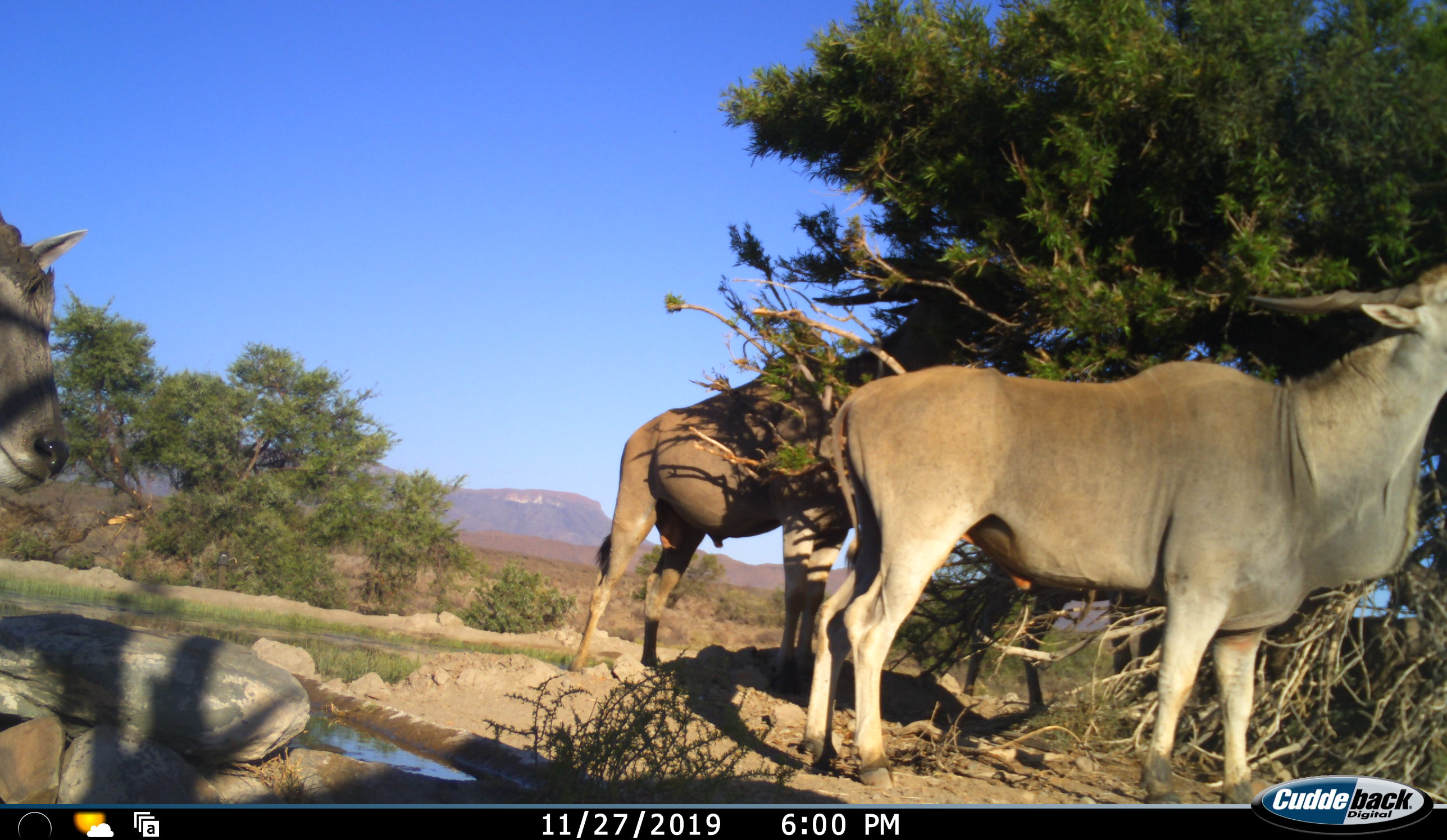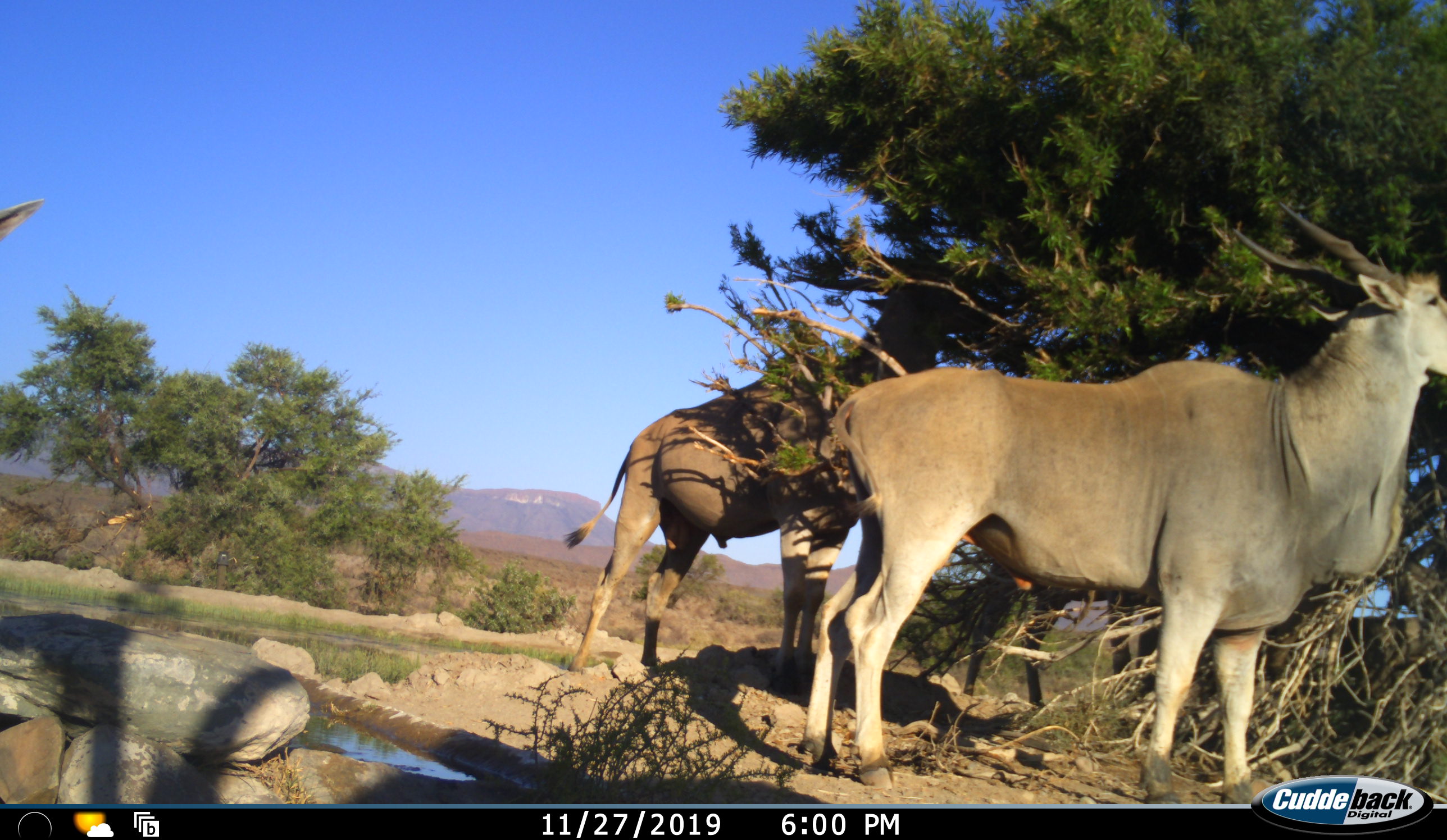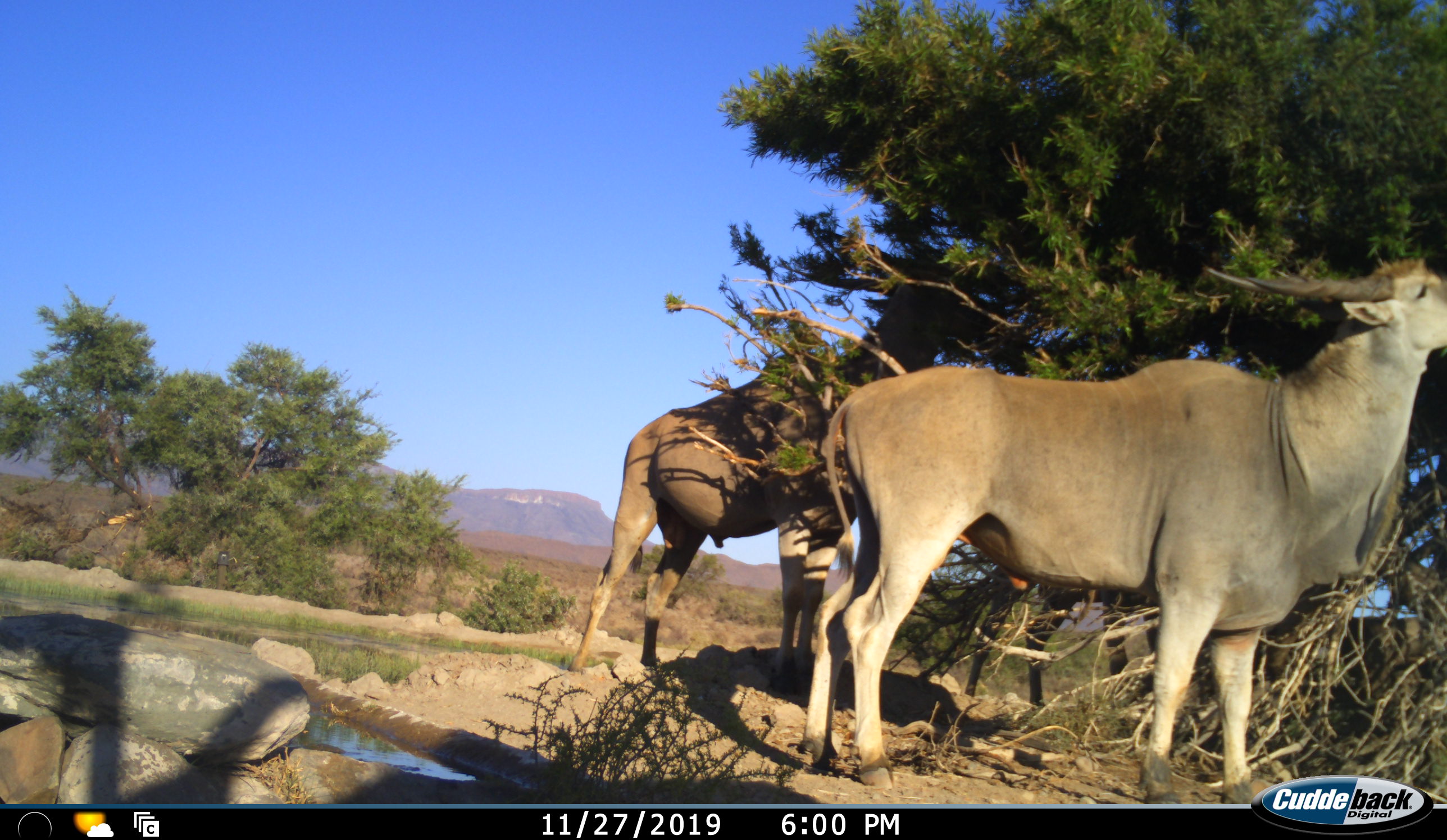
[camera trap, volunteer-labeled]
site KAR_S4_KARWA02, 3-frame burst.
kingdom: Animalia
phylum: Chordata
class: Mammalia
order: Artiodactyla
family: Bovidae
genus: Tragelaphus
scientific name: Tragelaphus oryx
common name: eland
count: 3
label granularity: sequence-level